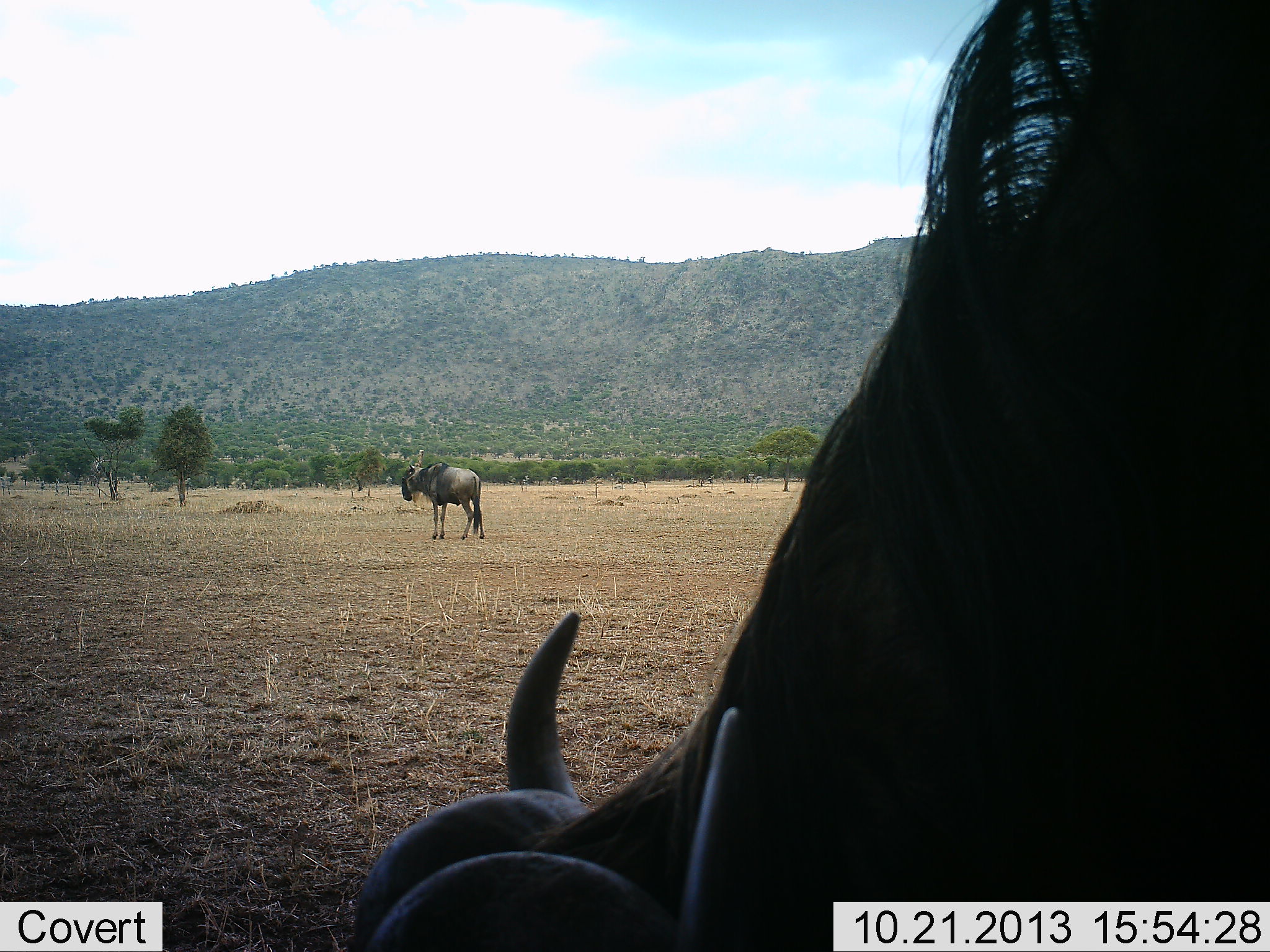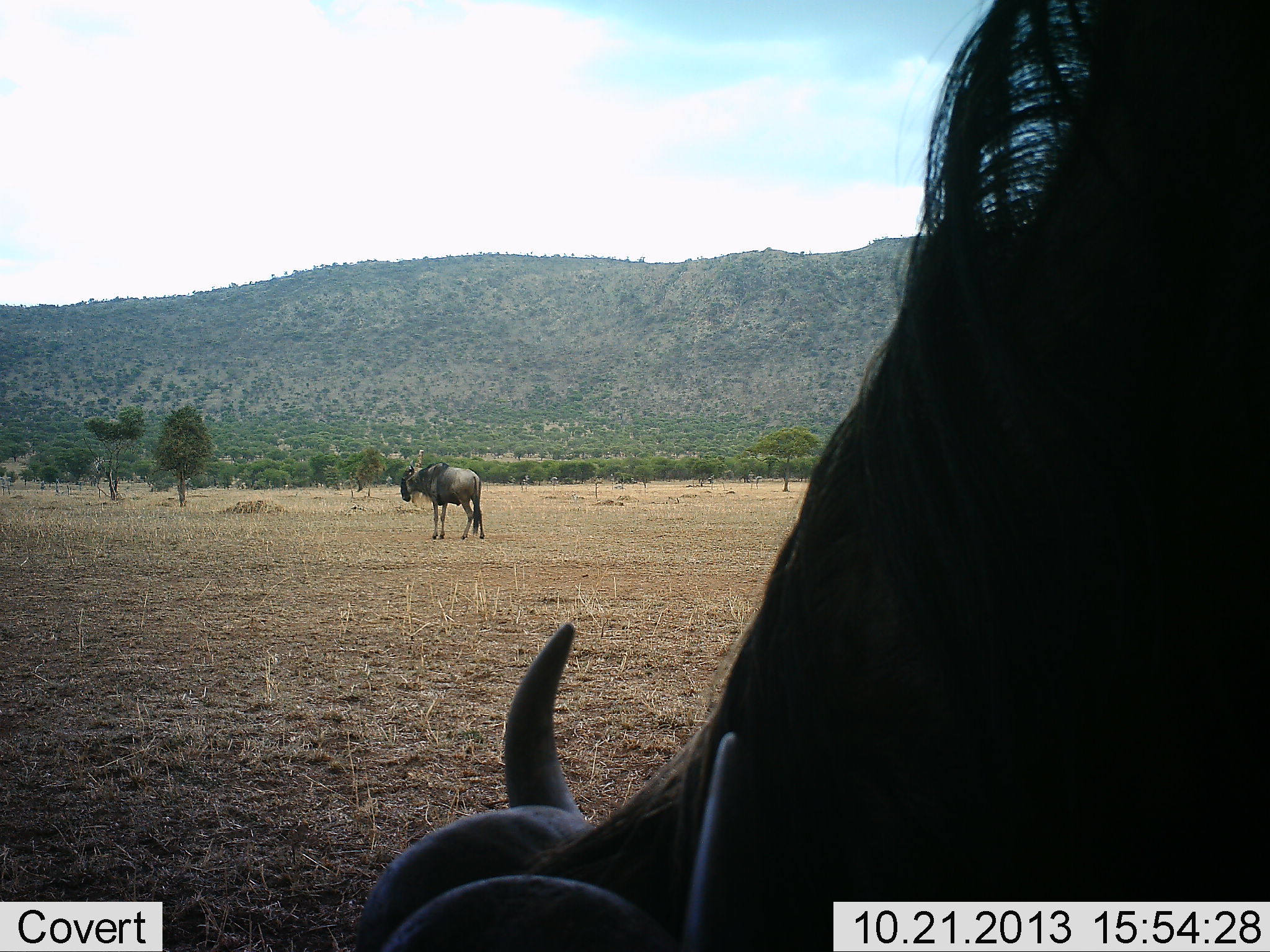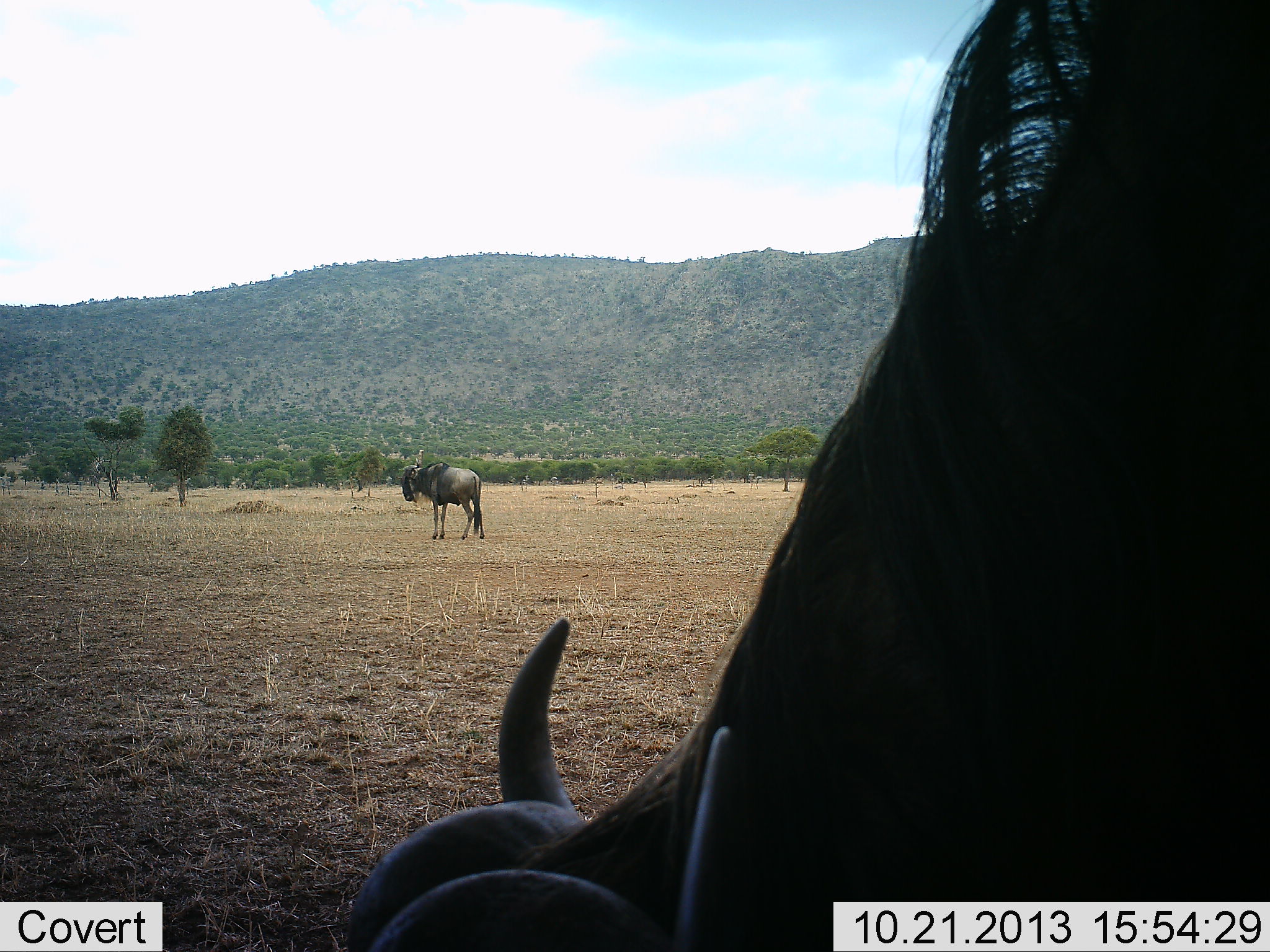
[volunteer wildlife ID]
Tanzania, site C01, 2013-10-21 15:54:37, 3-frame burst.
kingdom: Animalia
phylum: Chordata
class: Mammalia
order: Artiodactyla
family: Bovidae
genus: Connochaetes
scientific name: Connochaetes taurinus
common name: blue wildebeest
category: wildebeest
Wildebeest (blue wildebeest) (Connochaetes taurinus), count 2. Behavior (volunteer vote fractions): standing 70%, resting 10%, moving 0%, interacting 0%. Young present (vote fraction): 0%. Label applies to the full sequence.